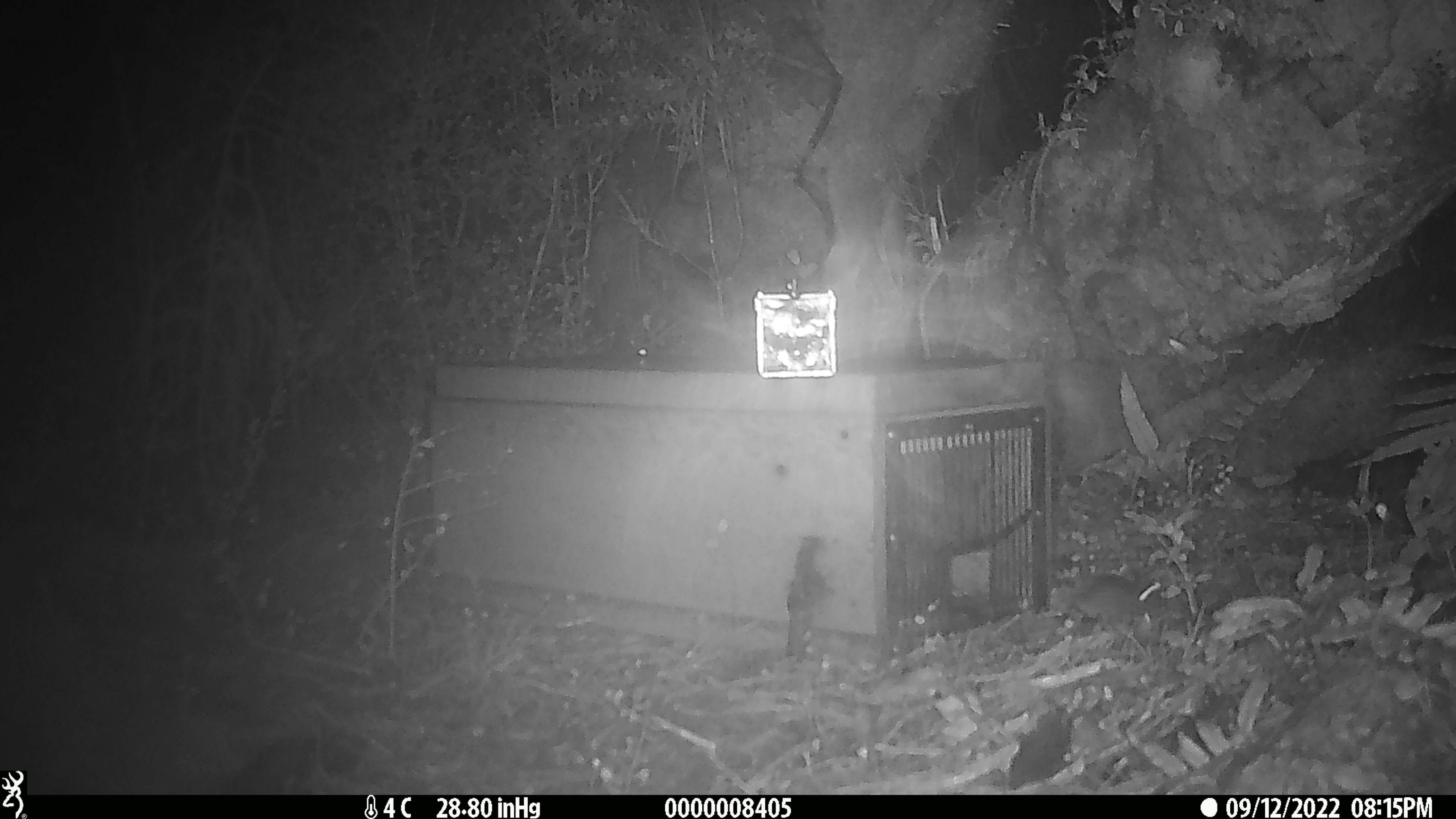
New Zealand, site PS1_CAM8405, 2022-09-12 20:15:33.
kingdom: Animalia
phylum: Chordata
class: Mammalia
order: Rodentia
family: Muridae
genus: Mus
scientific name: Mus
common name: mouse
Mouse (Mus).